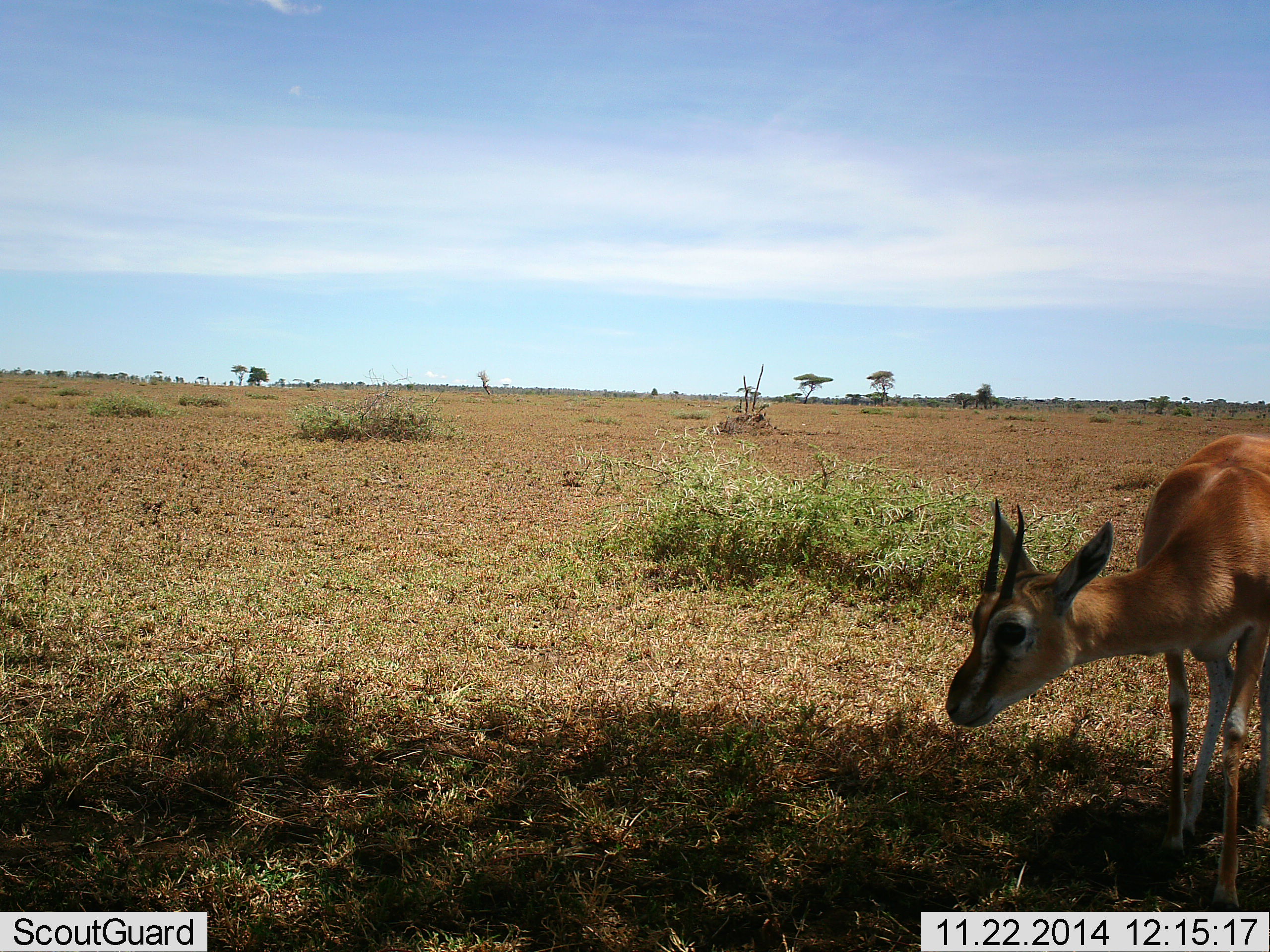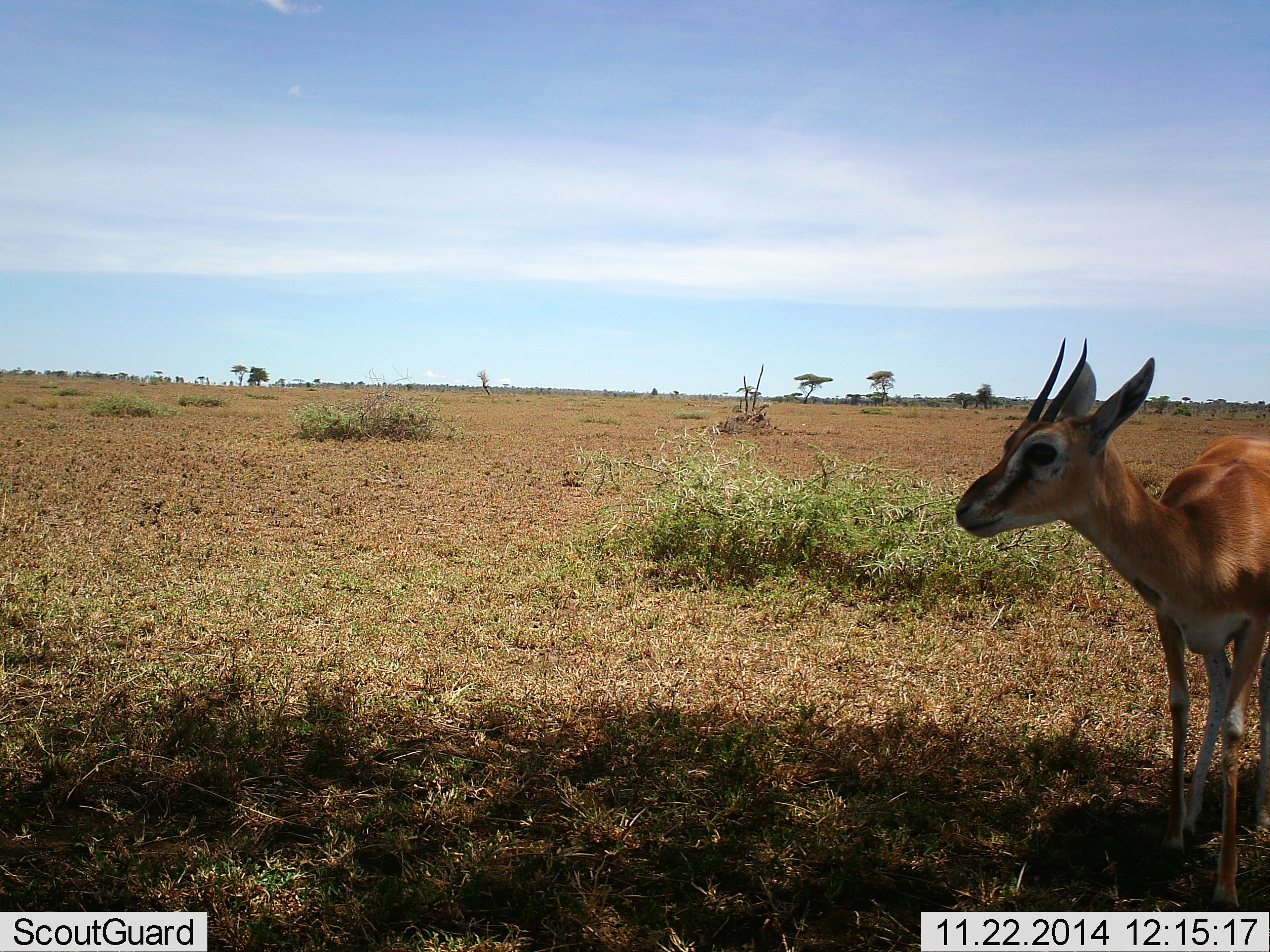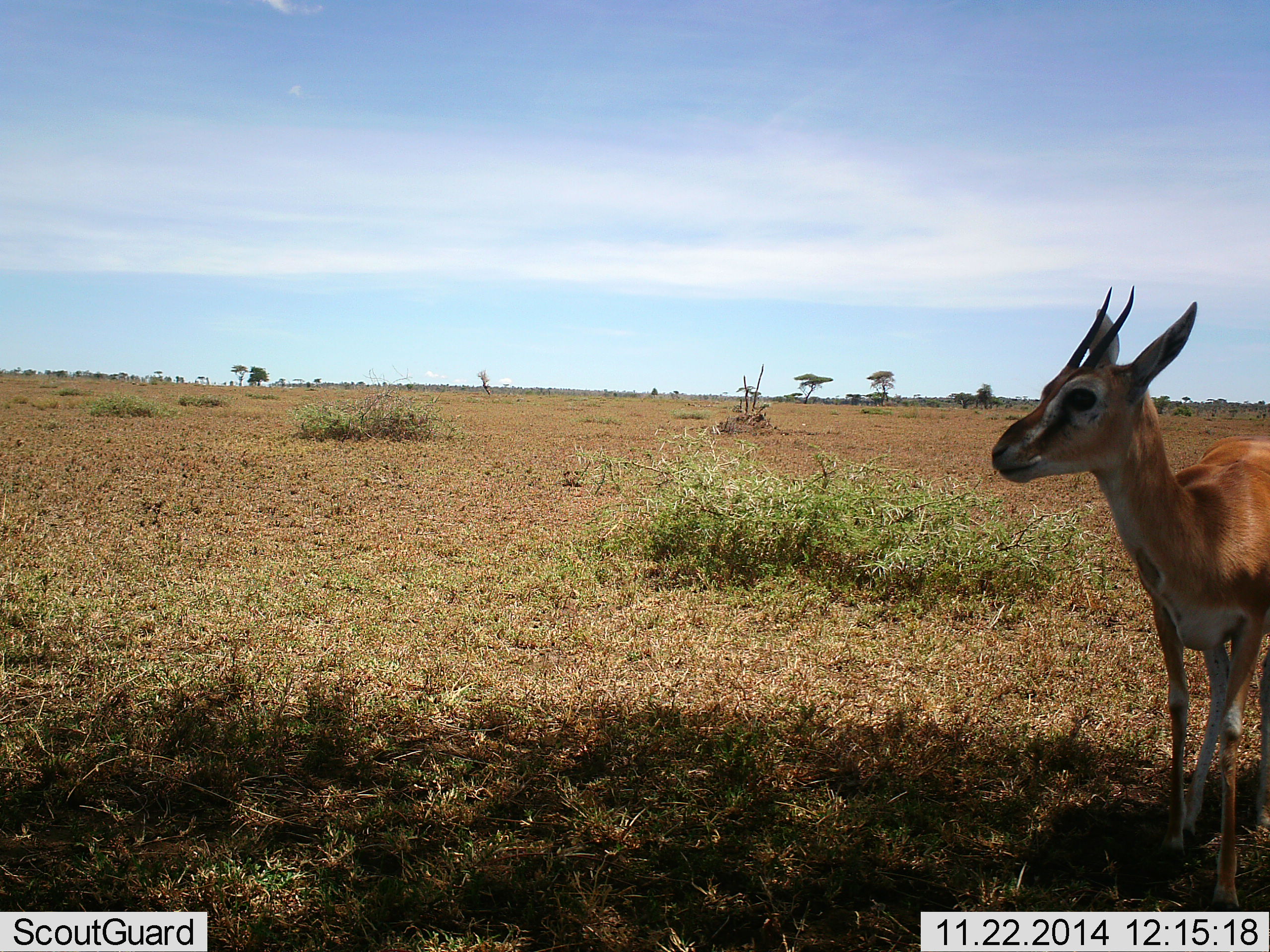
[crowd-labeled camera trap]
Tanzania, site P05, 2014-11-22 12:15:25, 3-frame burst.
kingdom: Animalia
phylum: Chordata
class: Mammalia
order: Artiodactyla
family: Bovidae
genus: Eudorcas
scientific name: Eudorcas thomsonii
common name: thomson's gazelle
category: gazellethomsons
Gazellethomsons (thomson's gazelle) (Eudorcas thomsonii), count 1. Behavior (volunteer vote fractions): standing 70%, resting 0%, moving 30%, interacting 0%. Young present (vote fraction): 0%. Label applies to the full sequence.